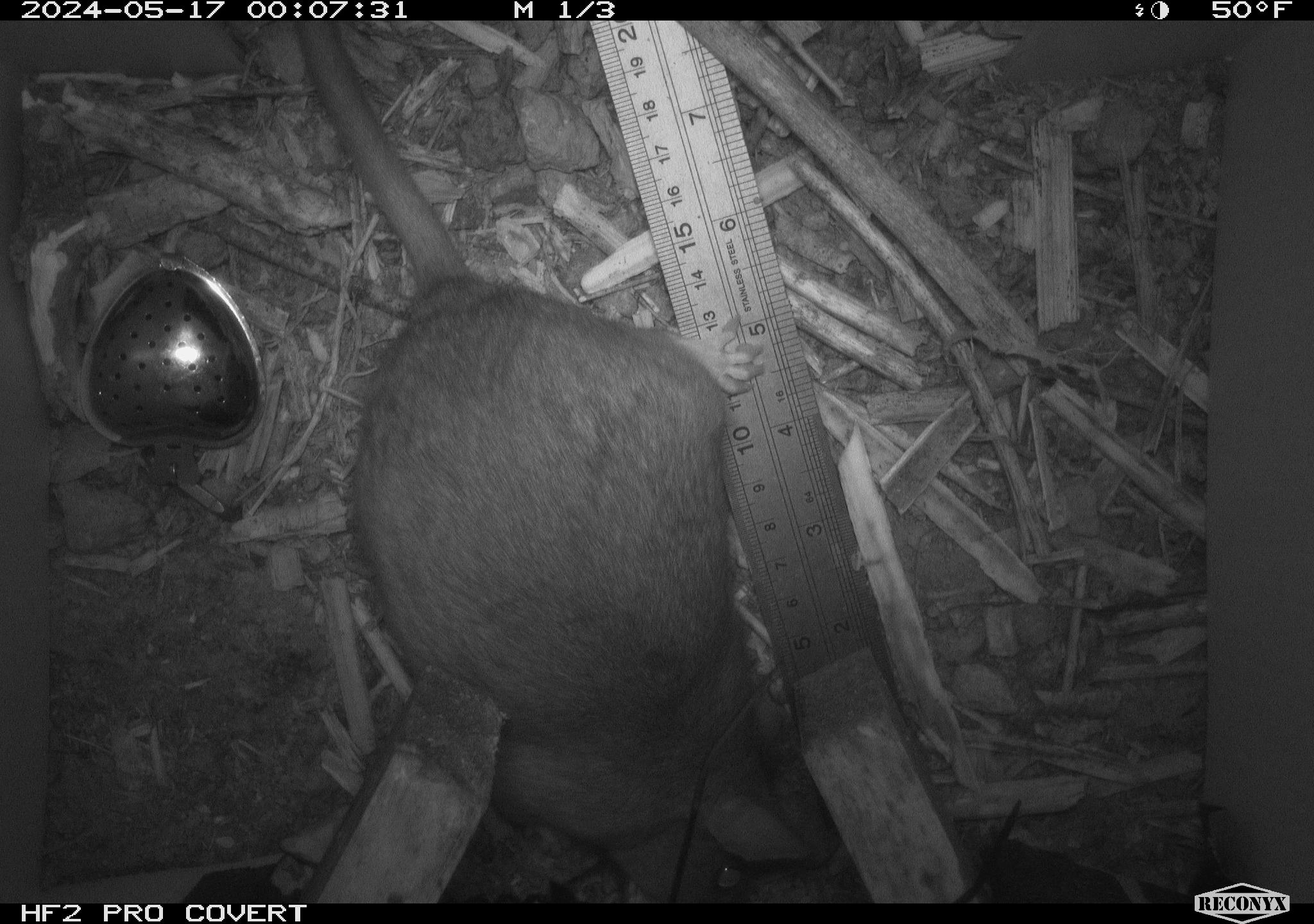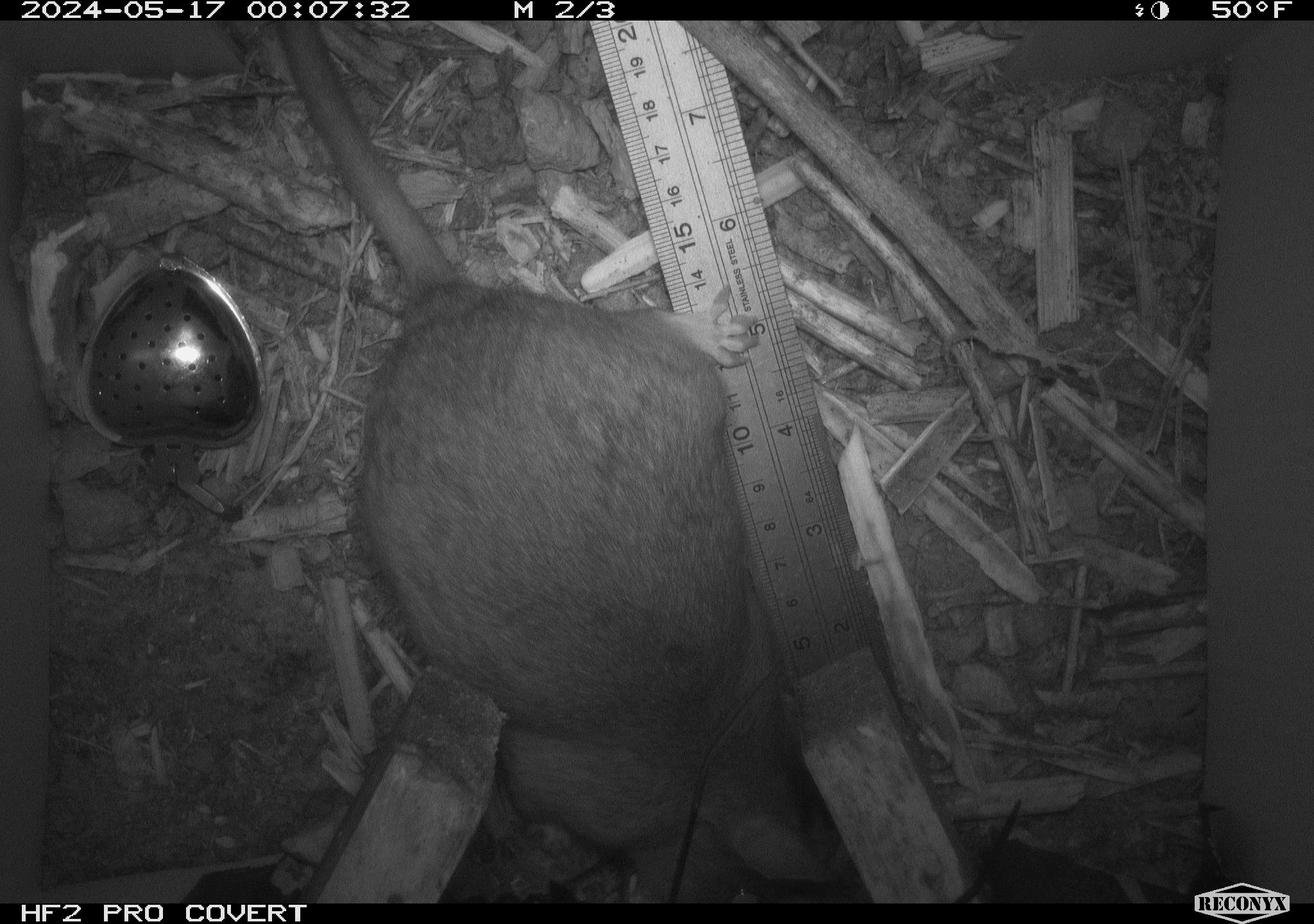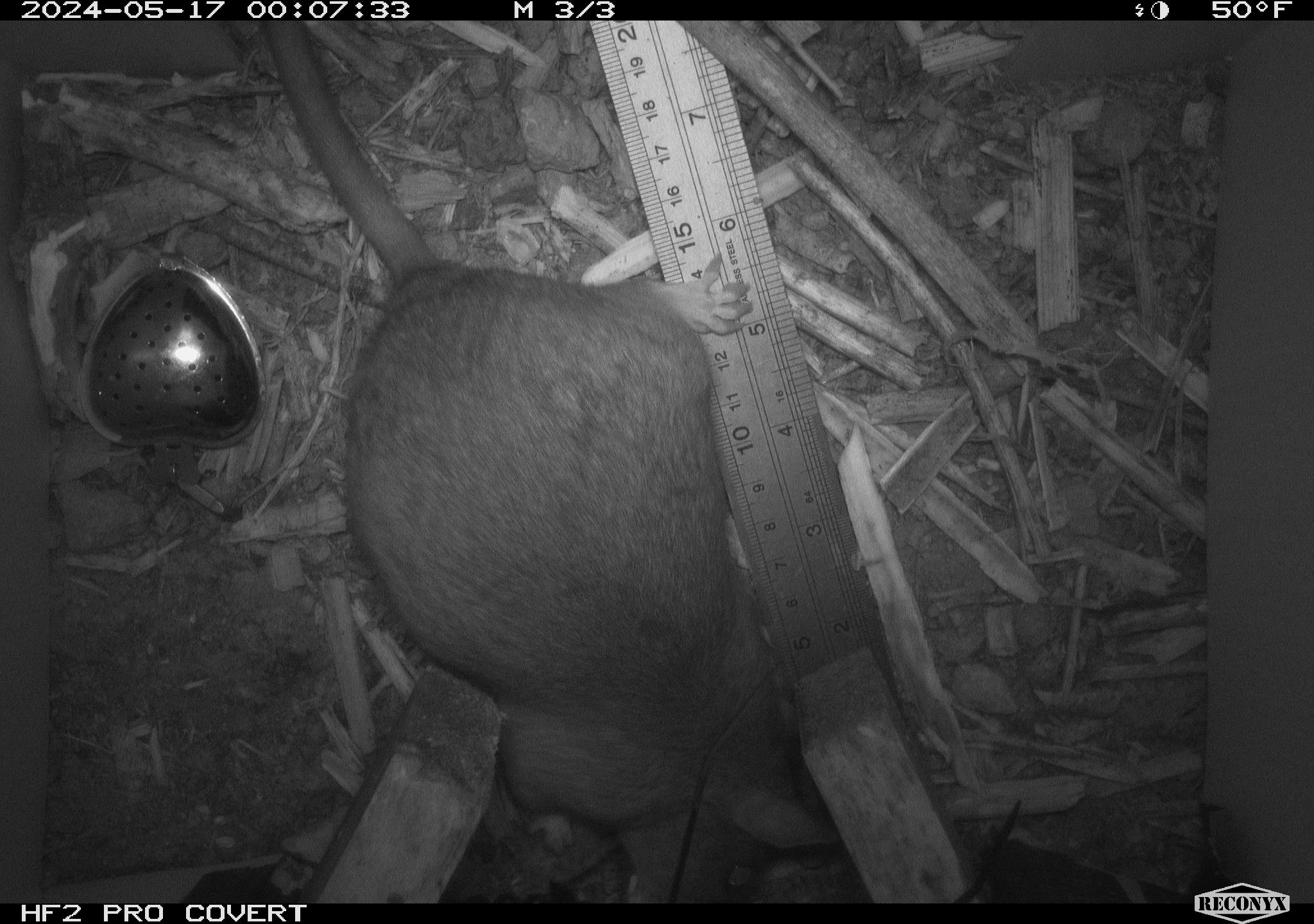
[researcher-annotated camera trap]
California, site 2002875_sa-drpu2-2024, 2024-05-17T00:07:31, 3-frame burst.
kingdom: Animalia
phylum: Chordata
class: Mammalia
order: Rodentia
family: Cricetidae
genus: Neotoma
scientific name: Neotoma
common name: pack rat or woodrat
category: neotoma species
Neotoma species (pack rat or woodrat) (Neotoma).